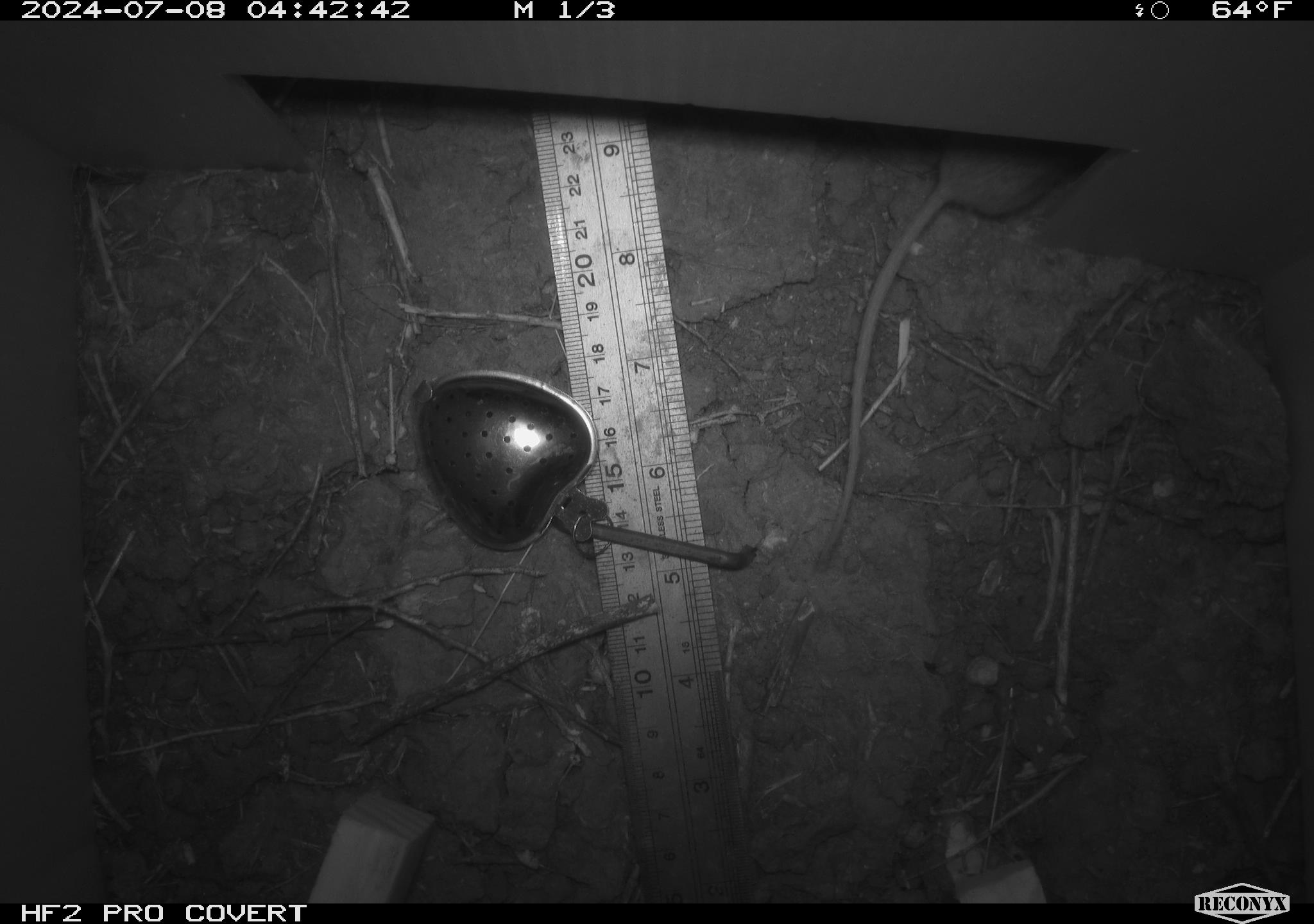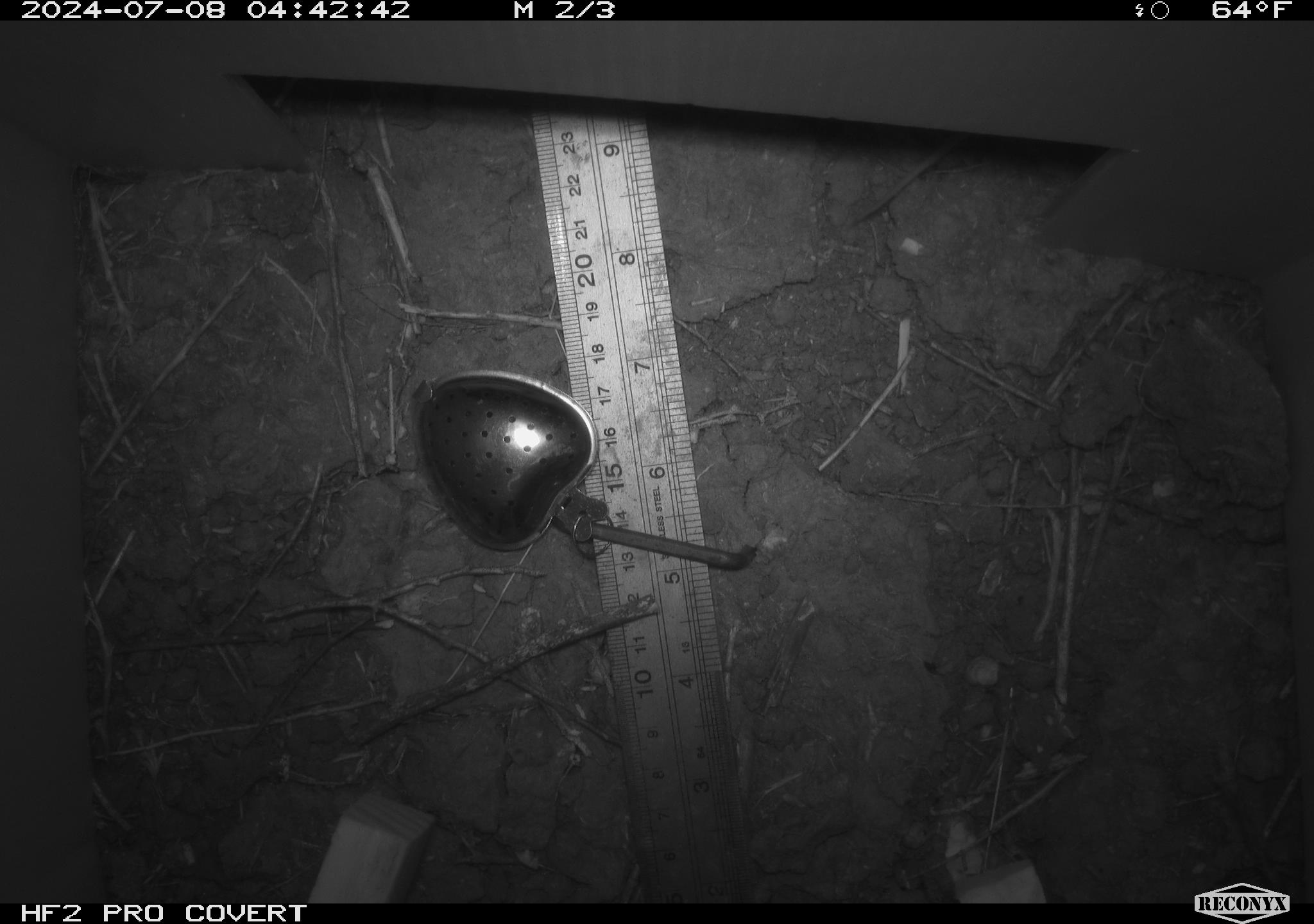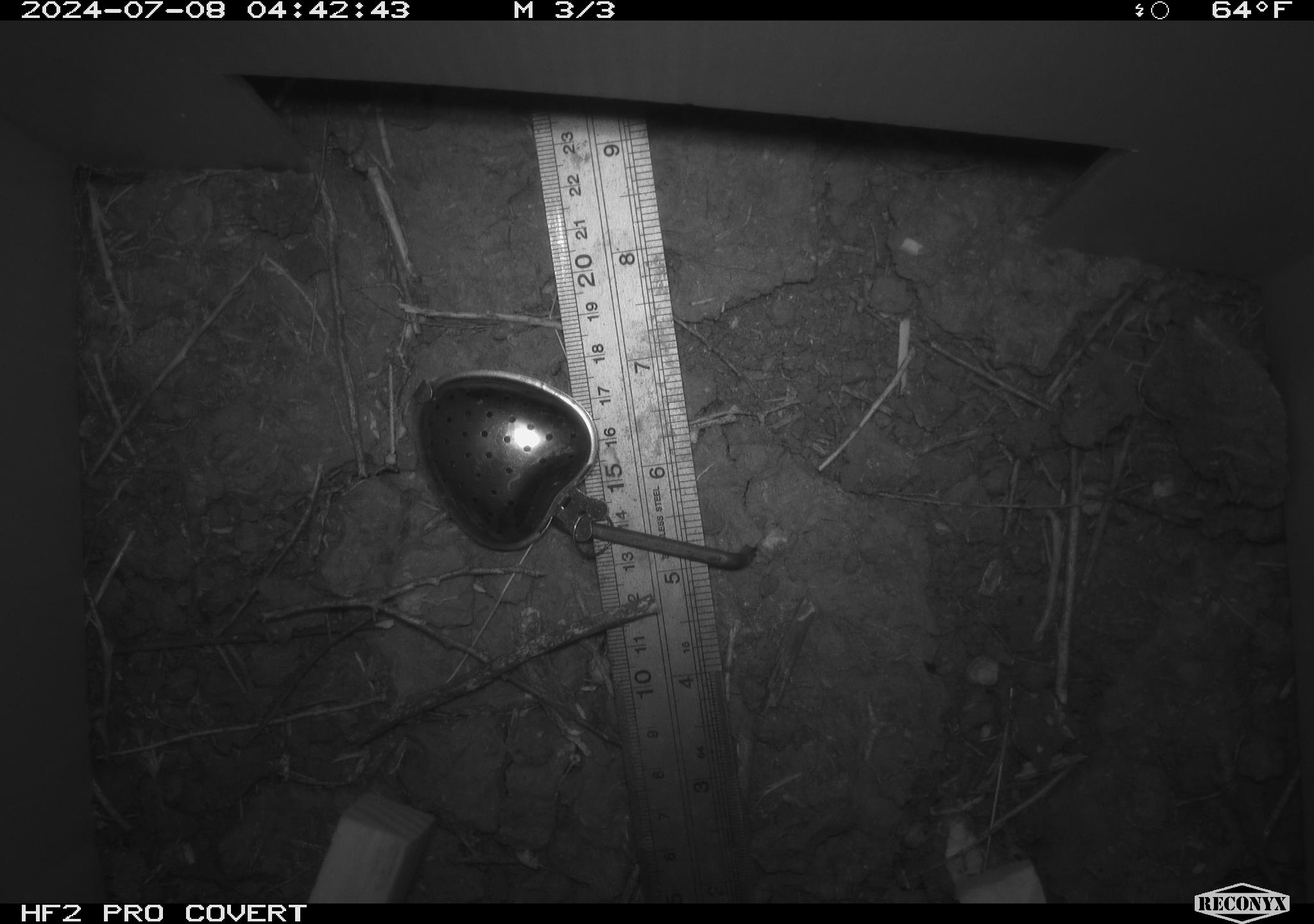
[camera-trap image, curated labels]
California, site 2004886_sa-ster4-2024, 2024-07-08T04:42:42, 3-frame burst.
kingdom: Animalia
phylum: Chordata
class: Mammalia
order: Rodentia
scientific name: Rodentia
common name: mouse species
Mouse species (Rodentia).